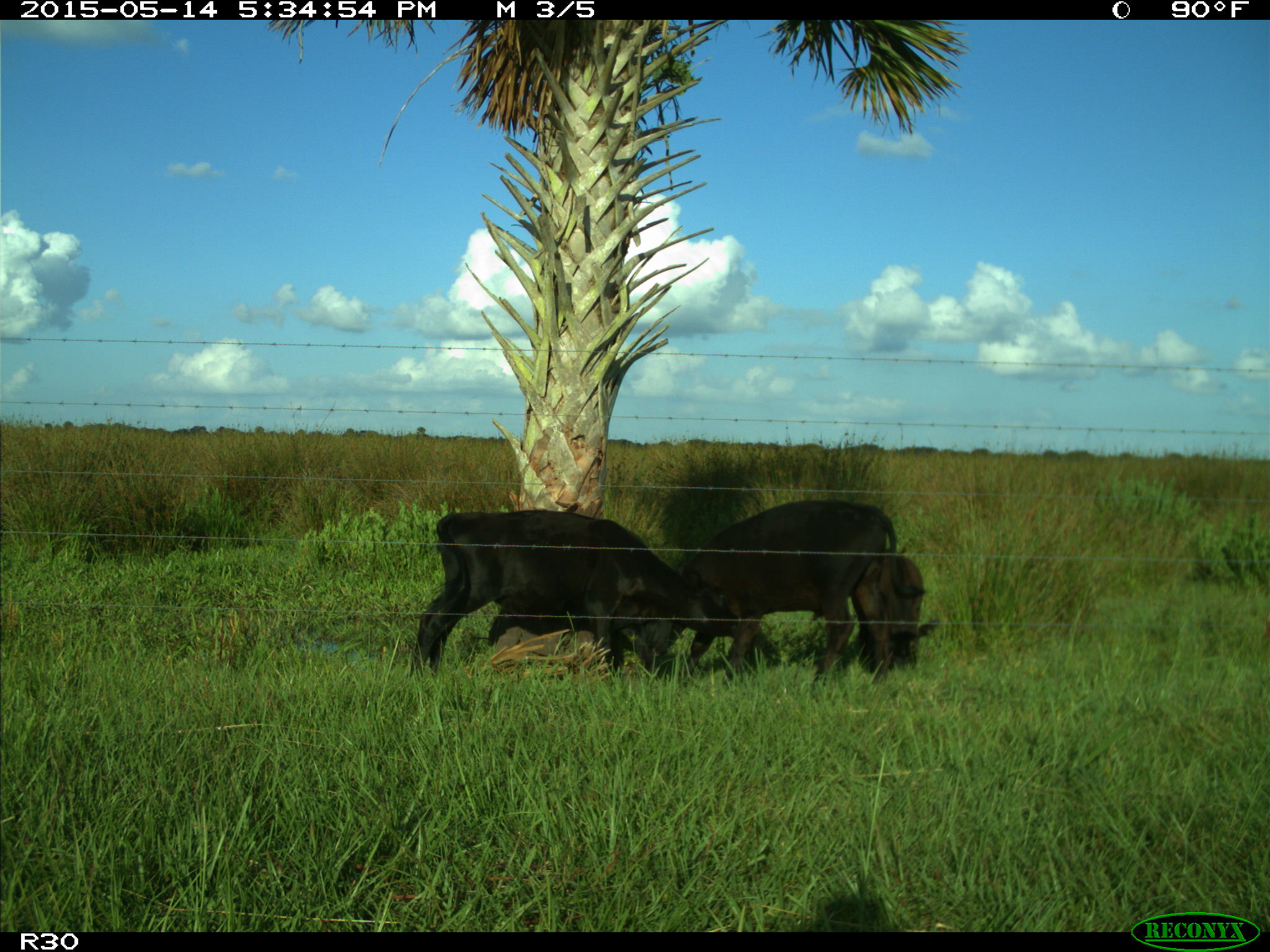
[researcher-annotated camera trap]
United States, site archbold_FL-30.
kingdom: Animalia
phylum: Chordata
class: Mammalia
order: Artiodactyla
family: Bovidae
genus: Bos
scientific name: Bos taurus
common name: domestic cow